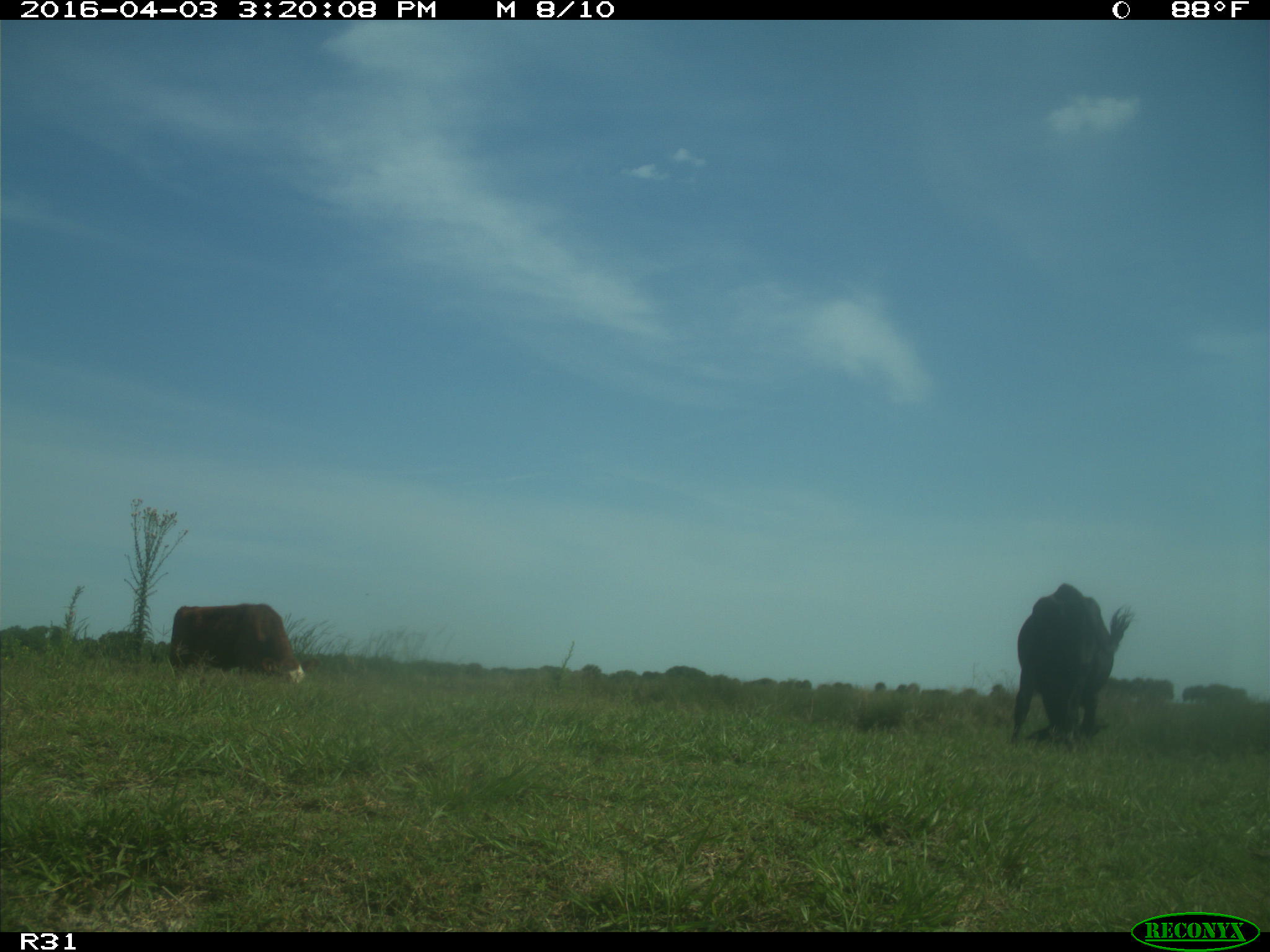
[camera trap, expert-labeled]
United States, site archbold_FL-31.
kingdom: Animalia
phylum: Chordata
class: Mammalia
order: Artiodactyla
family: Bovidae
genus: Bos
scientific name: Bos taurus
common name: domestic cow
Bos taurus (domestic cow).